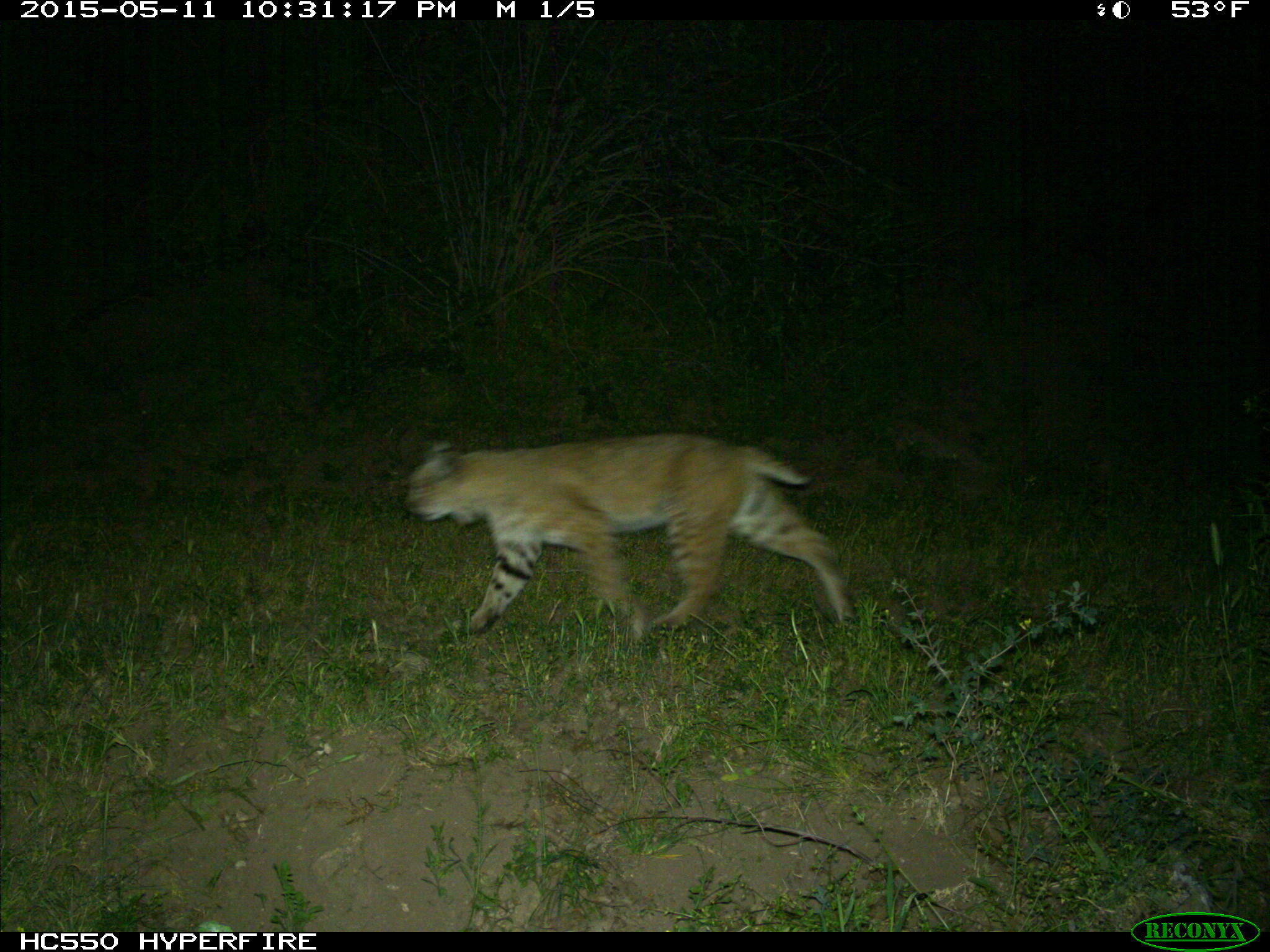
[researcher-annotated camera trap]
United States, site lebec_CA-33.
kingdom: Animalia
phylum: Chordata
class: Mammalia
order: Carnivora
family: Felidae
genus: Lynx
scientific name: Lynx rufus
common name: bobcat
Lynx rufus (bobcat).